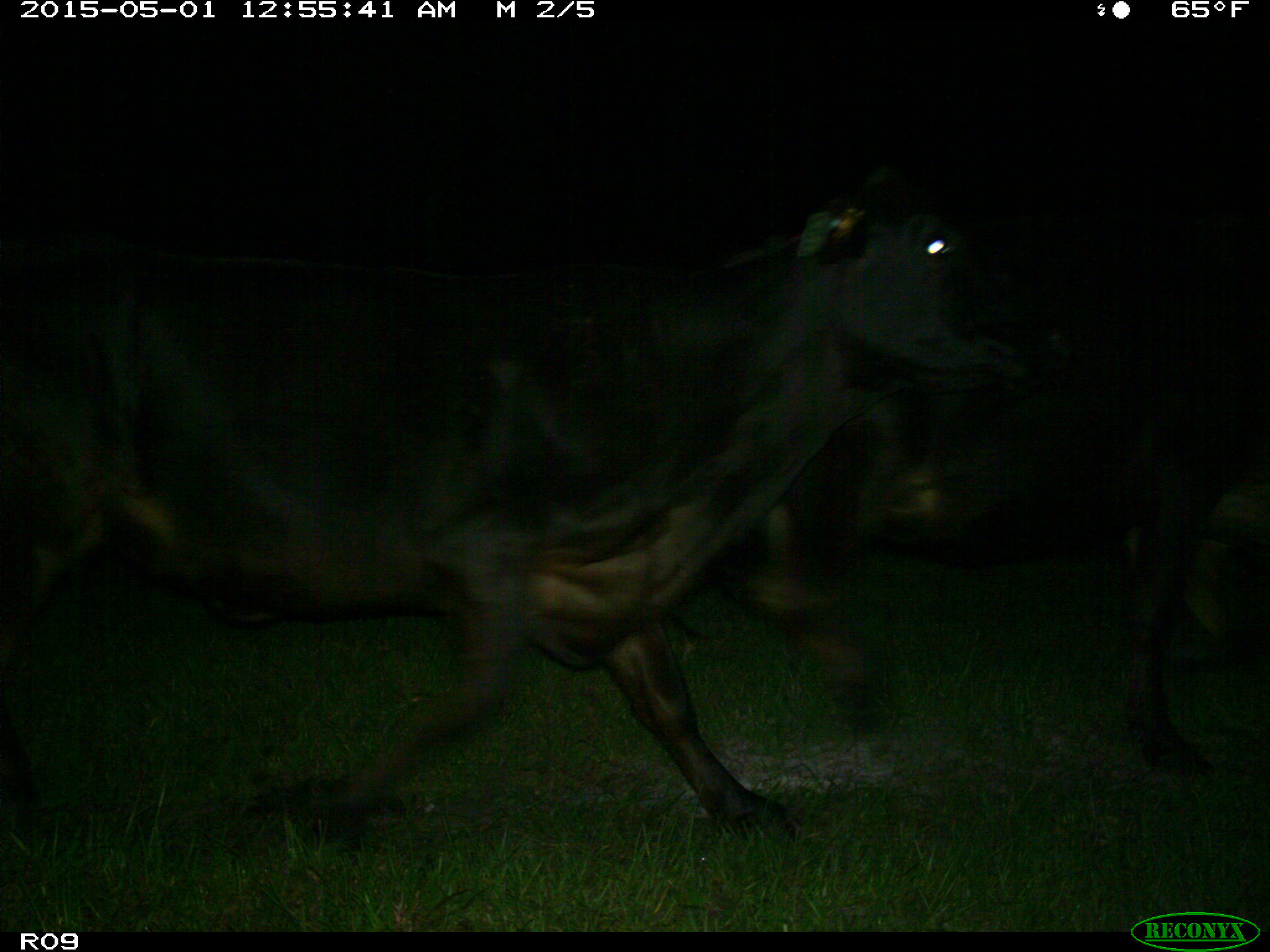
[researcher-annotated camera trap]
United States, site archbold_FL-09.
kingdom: Animalia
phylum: Chordata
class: Mammalia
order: Artiodactyla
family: Bovidae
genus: Bos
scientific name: Bos taurus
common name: domestic cow